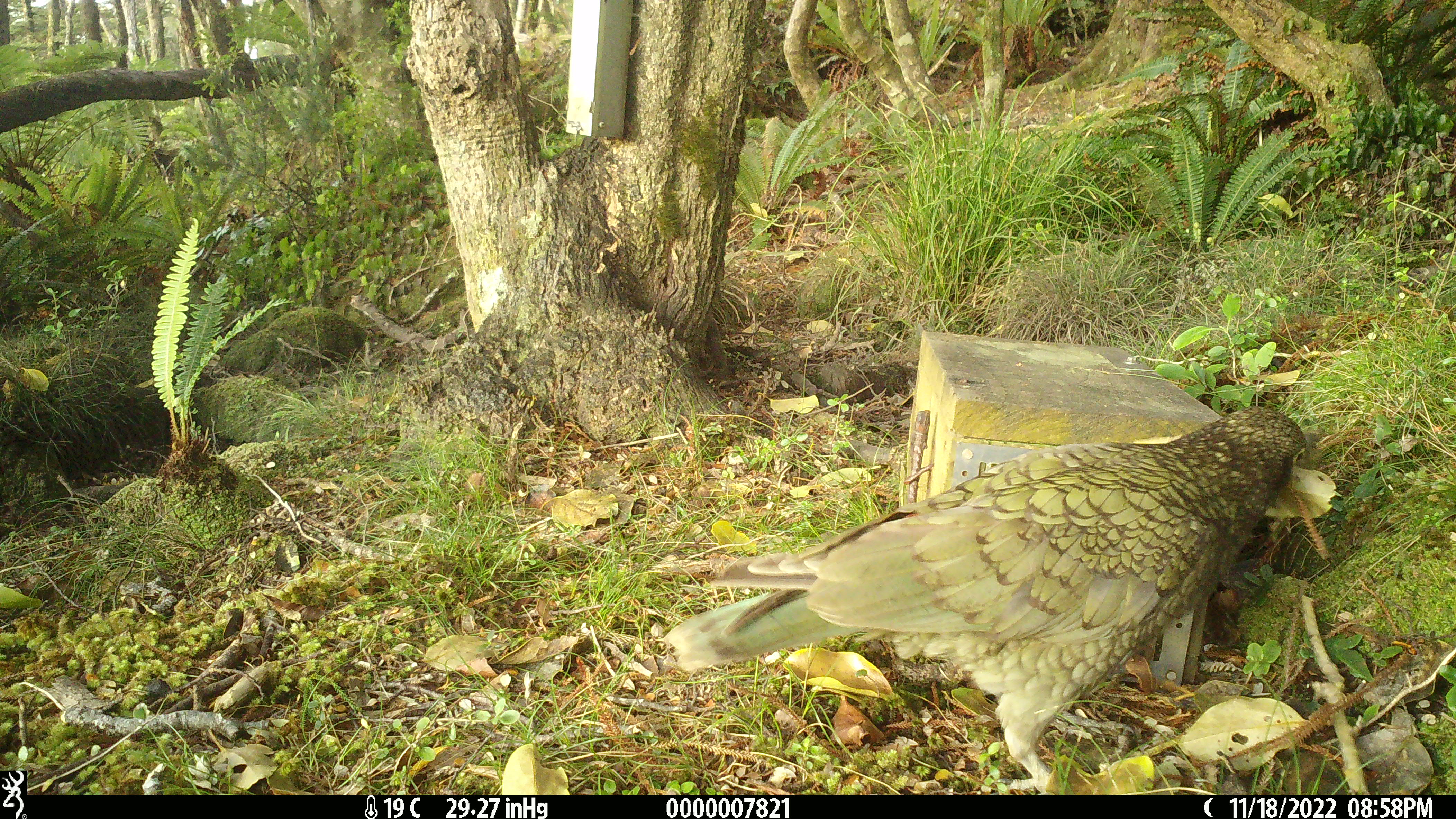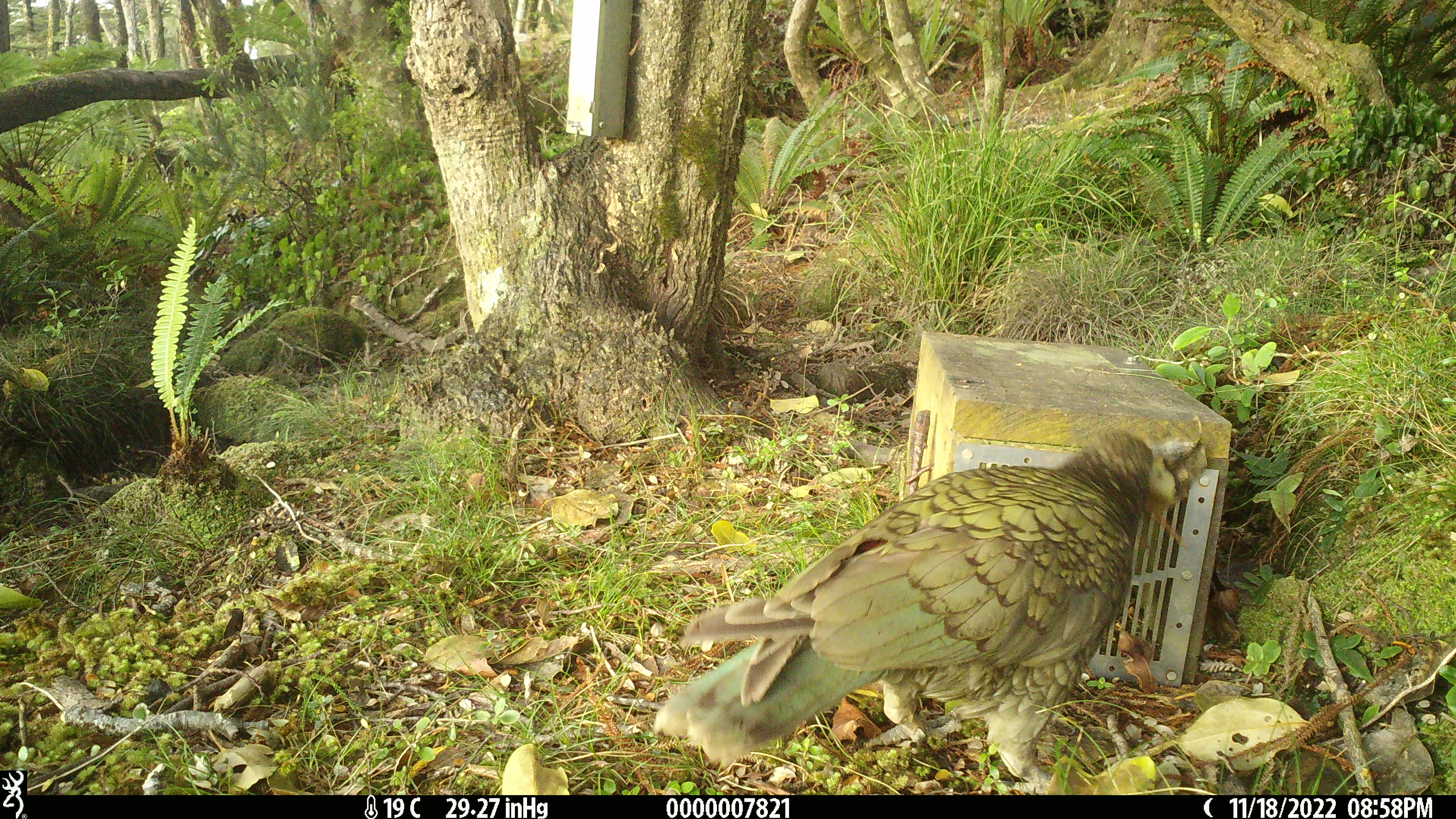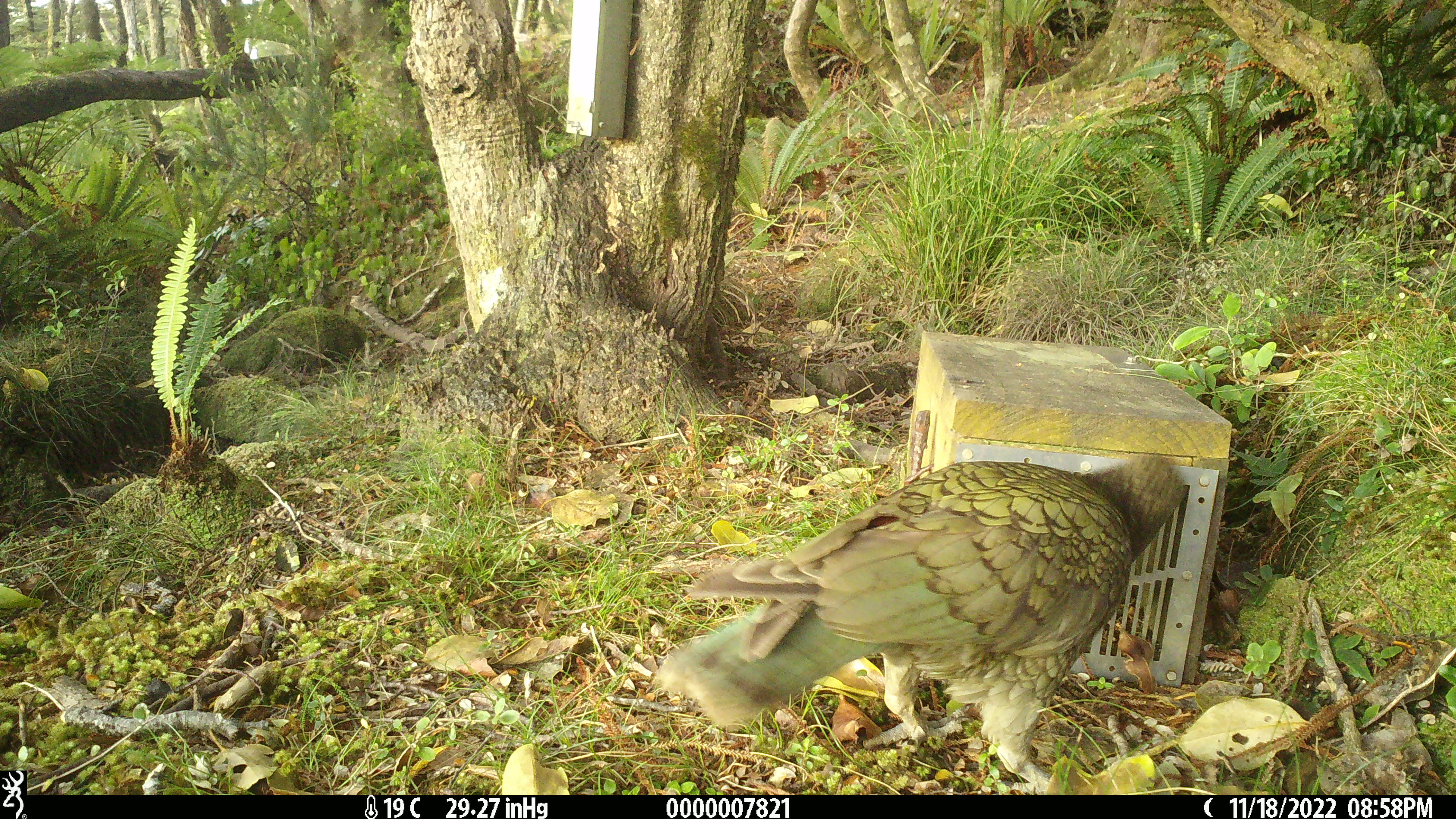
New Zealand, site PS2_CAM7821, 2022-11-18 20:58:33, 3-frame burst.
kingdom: Animalia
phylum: Chordata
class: Aves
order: Psittaciformes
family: Strigopidae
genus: Nestor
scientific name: Nestor notabilis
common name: kea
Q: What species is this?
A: Kea (Nestor notabilis).